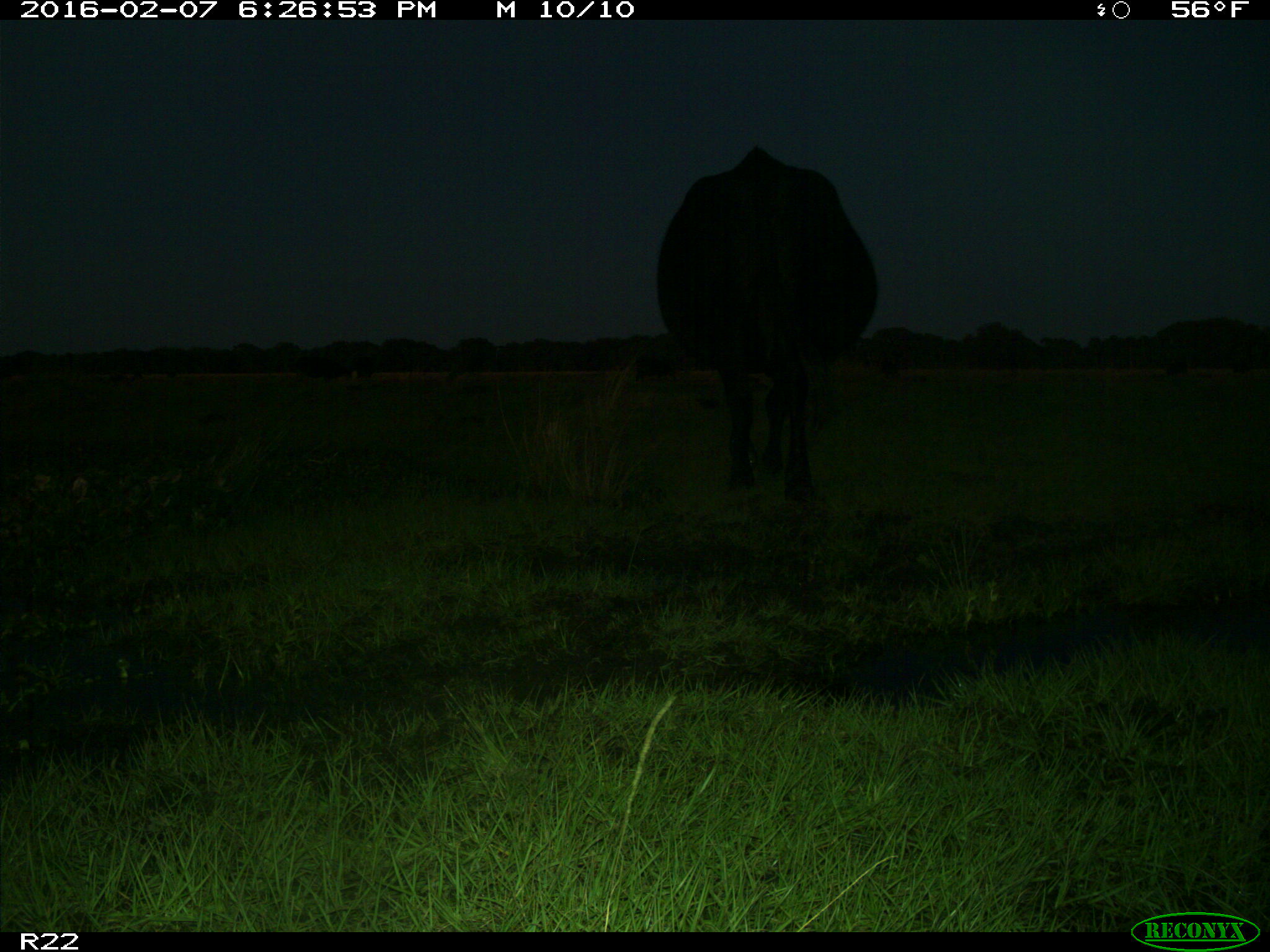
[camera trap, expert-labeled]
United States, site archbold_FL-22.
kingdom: Animalia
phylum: Chordata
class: Mammalia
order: Artiodactyla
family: Bovidae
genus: Bos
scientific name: Bos taurus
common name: domestic cow